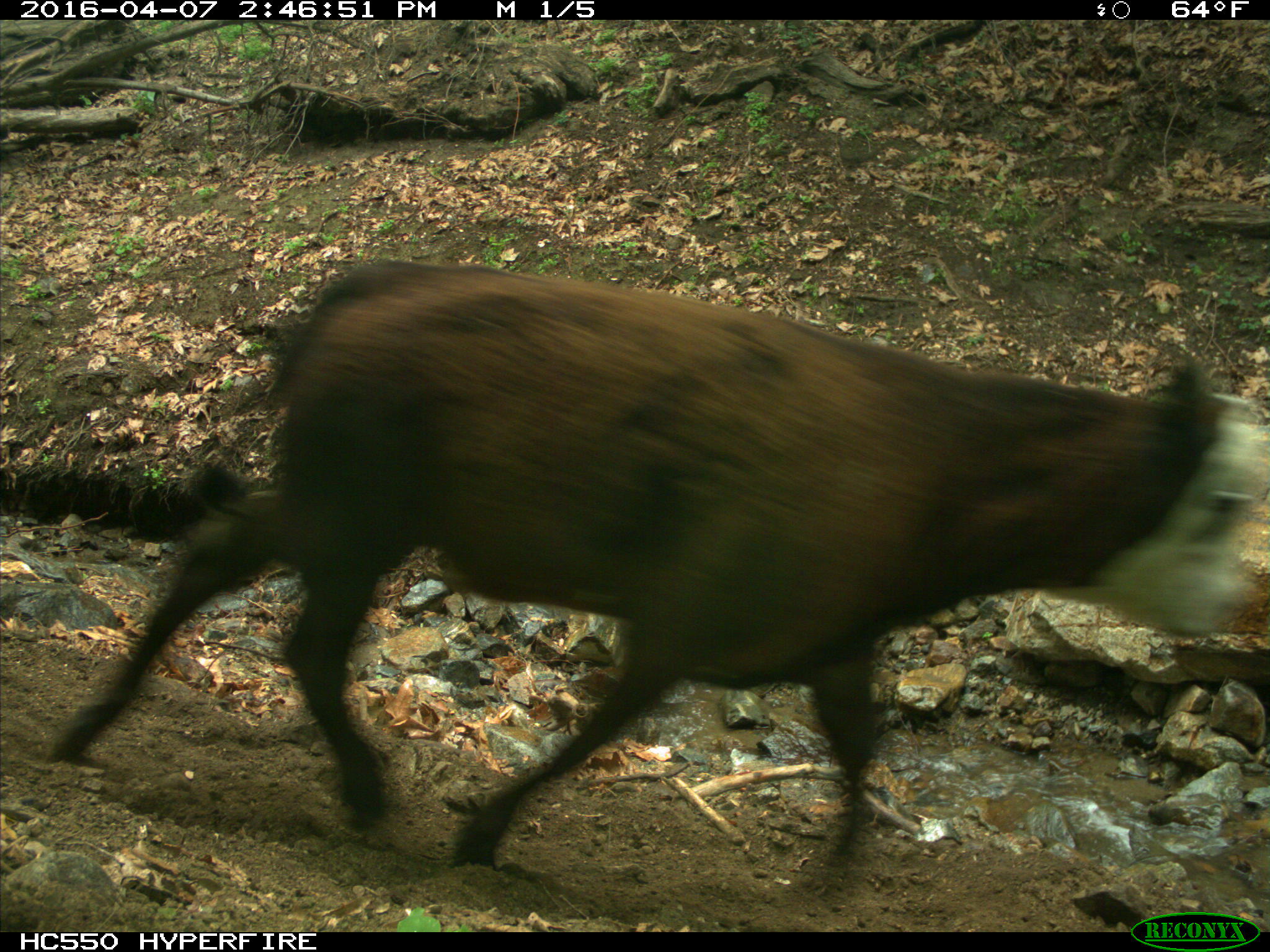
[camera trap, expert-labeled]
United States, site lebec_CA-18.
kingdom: Animalia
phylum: Chordata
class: Mammalia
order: Artiodactyla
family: Bovidae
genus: Bos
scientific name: Bos taurus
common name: domestic cow